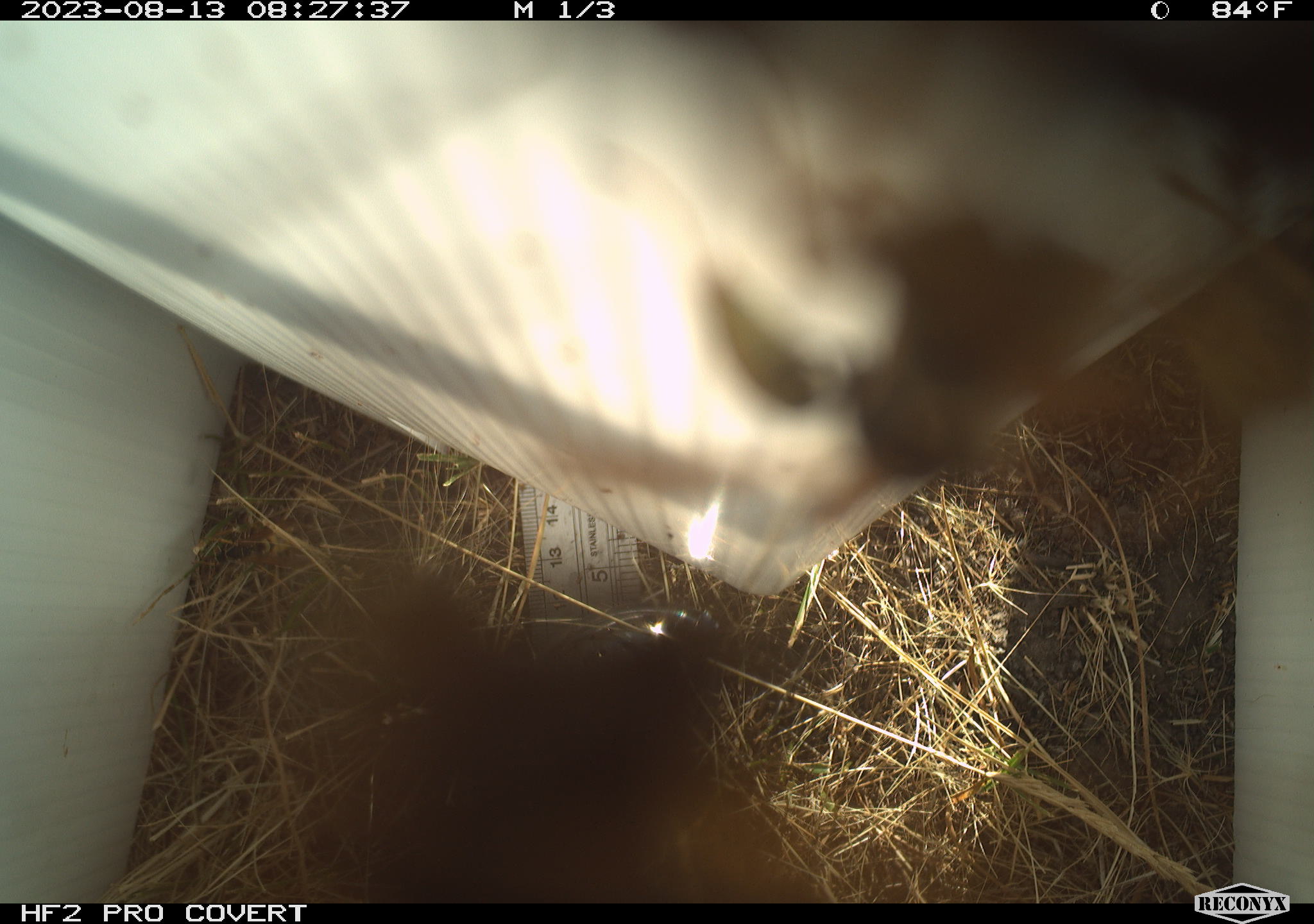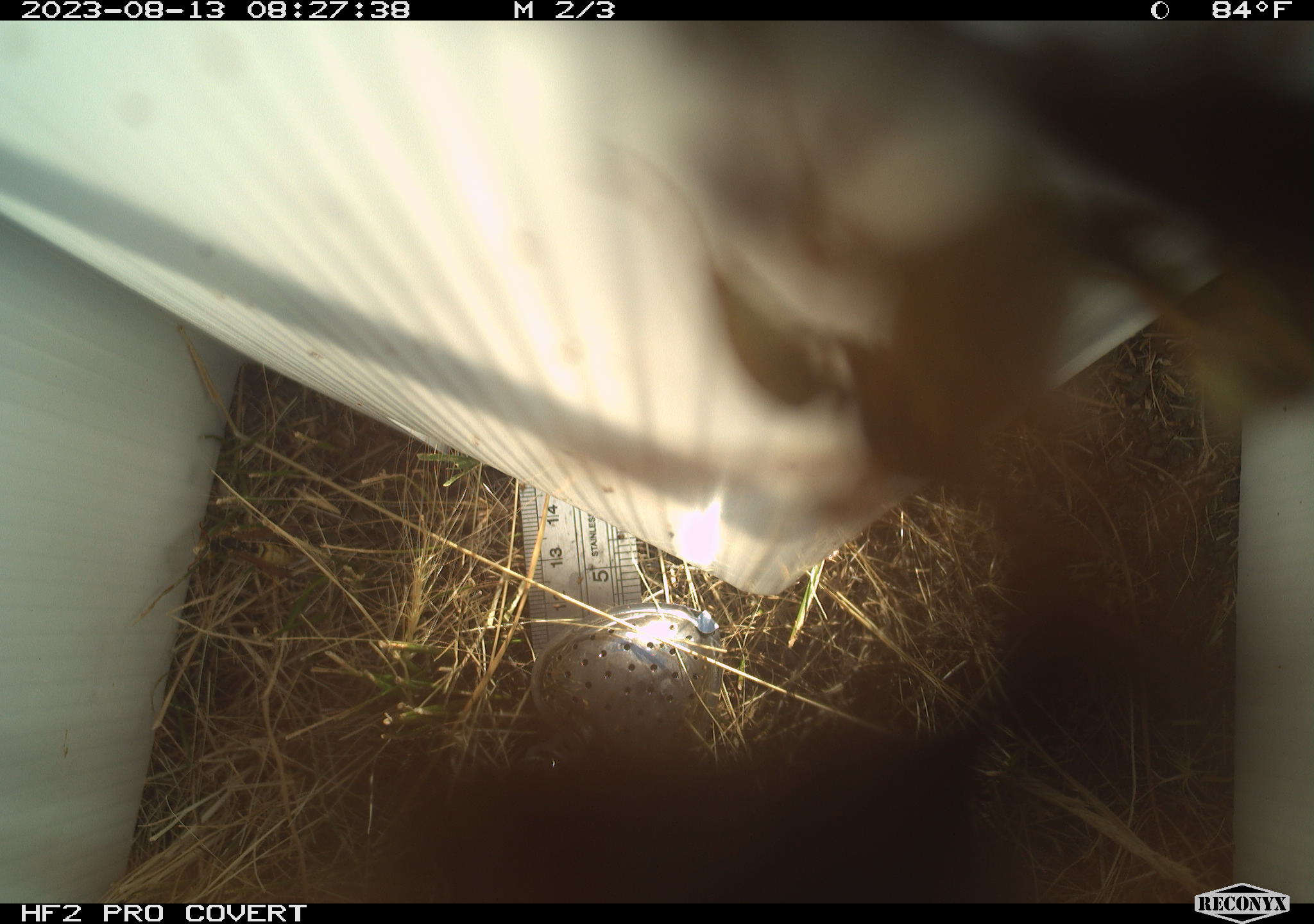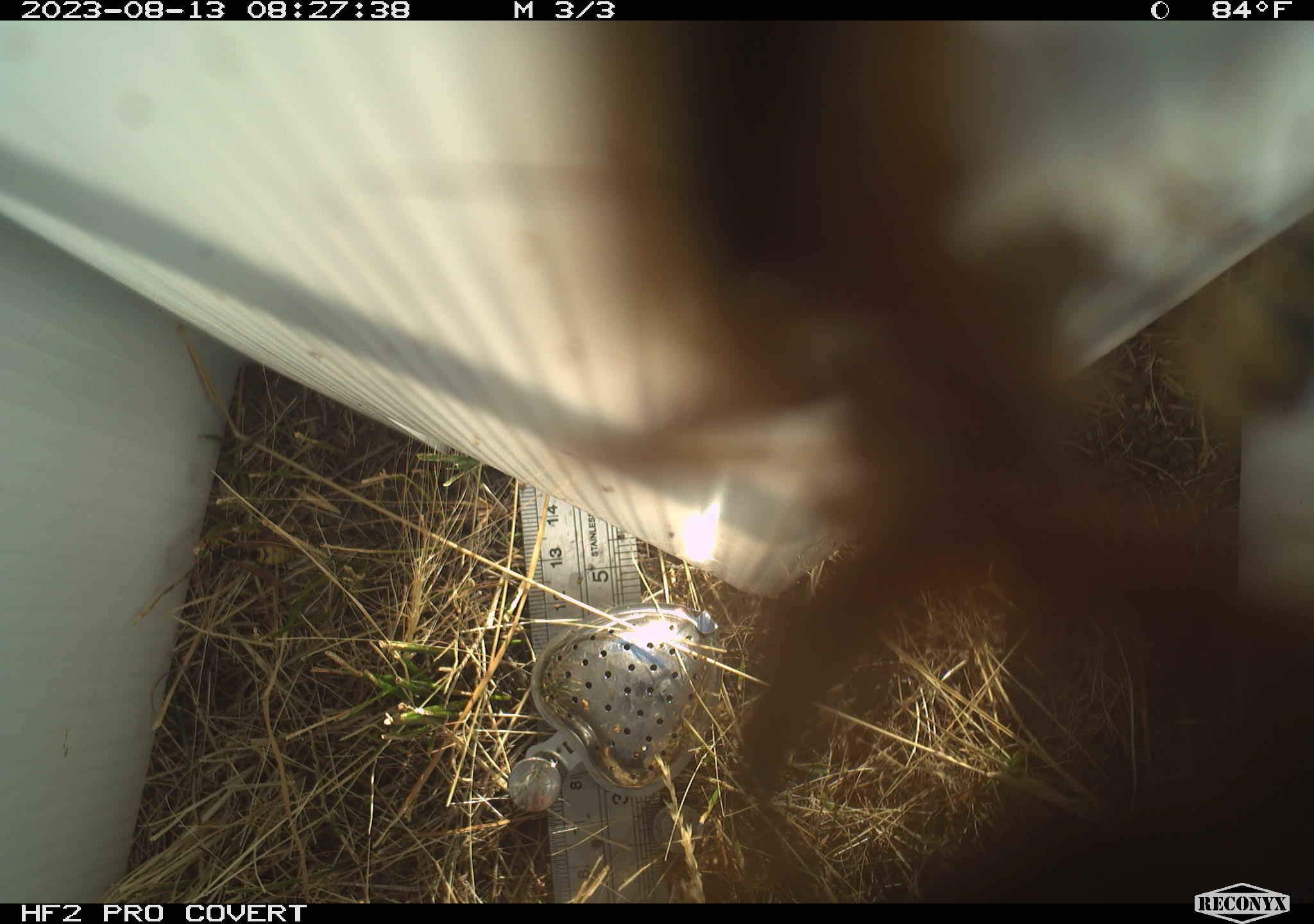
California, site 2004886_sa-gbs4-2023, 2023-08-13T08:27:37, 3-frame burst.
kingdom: Animalia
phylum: Arthropoda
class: Insecta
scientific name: Insecta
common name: insect